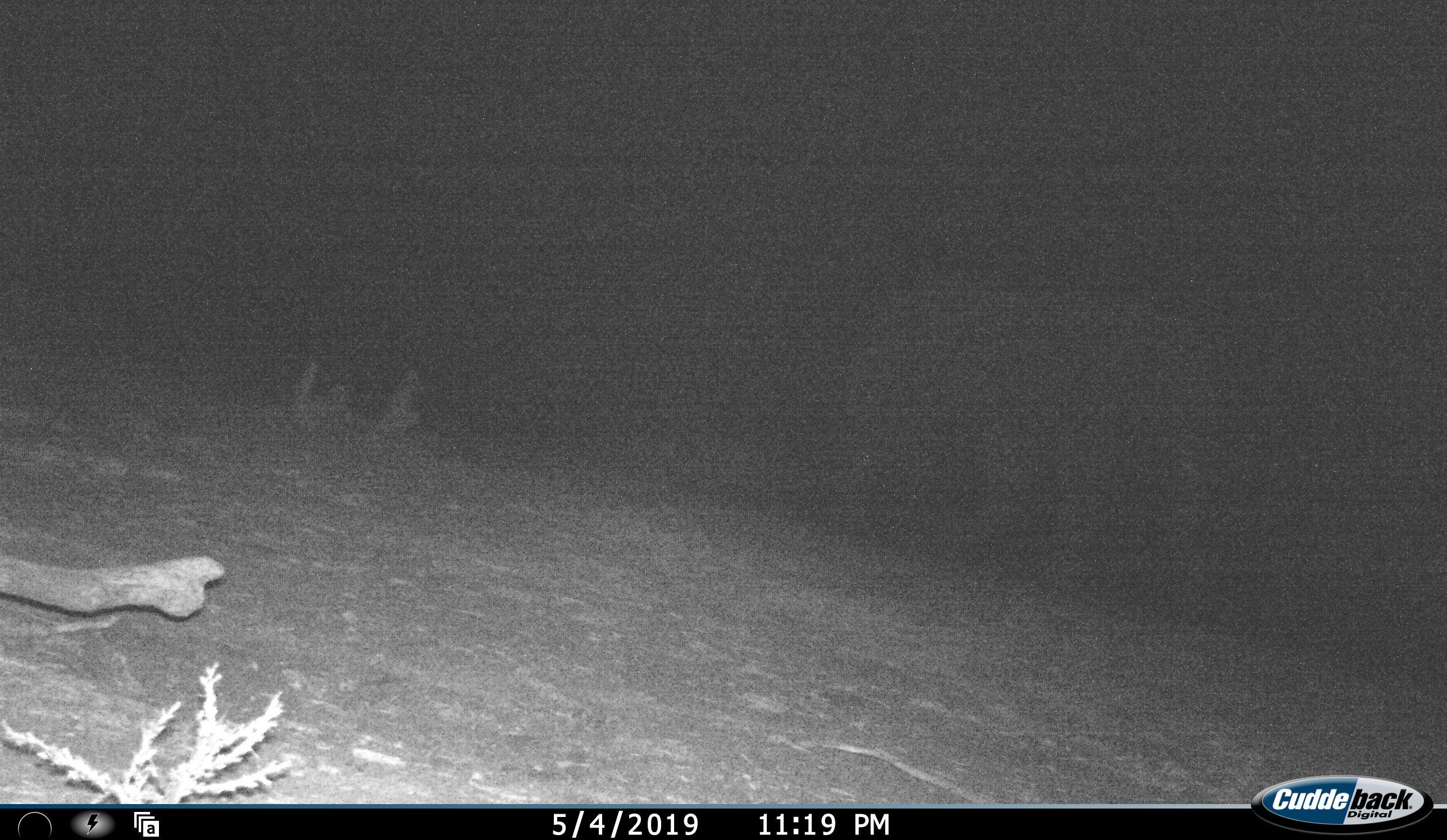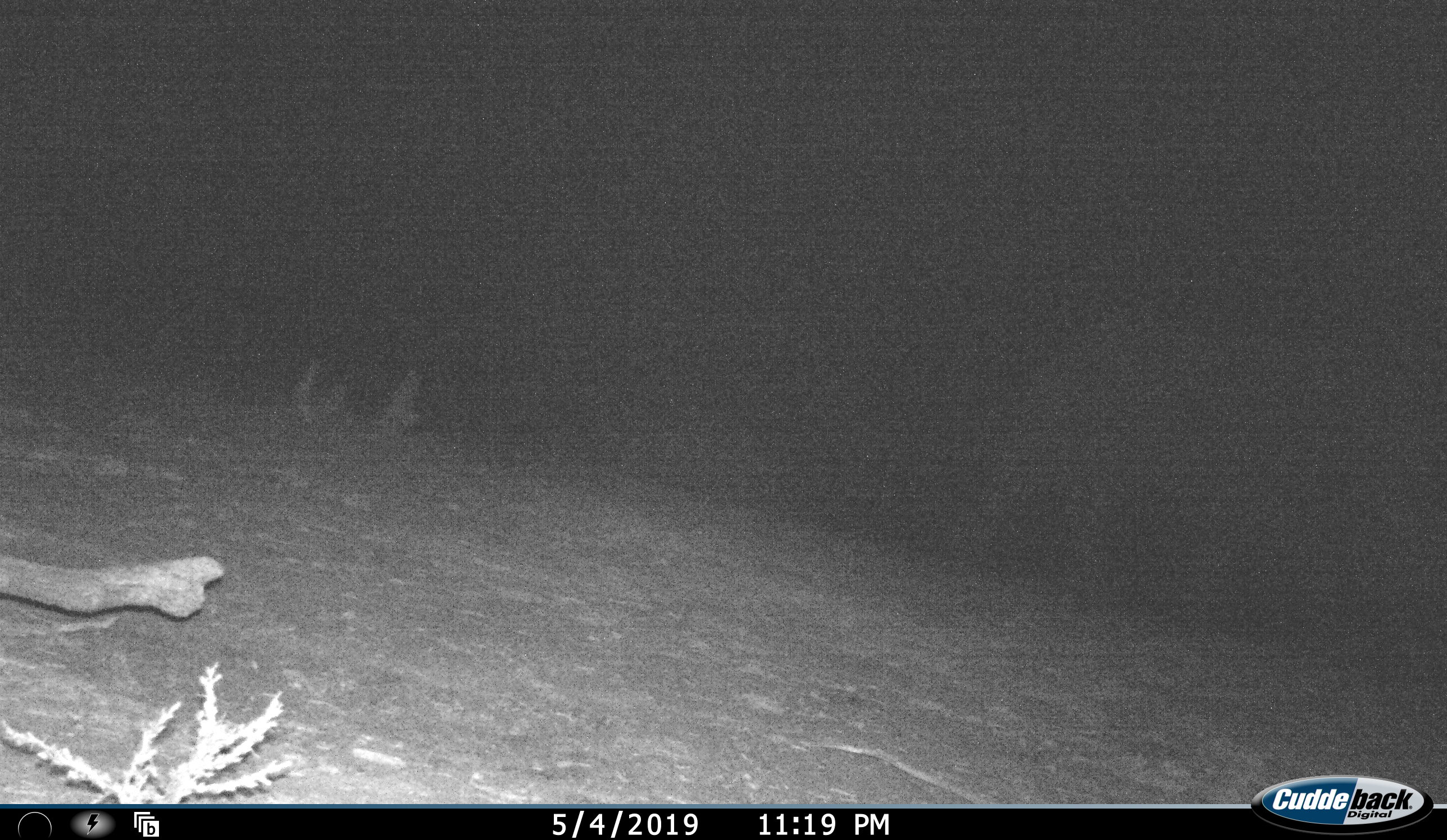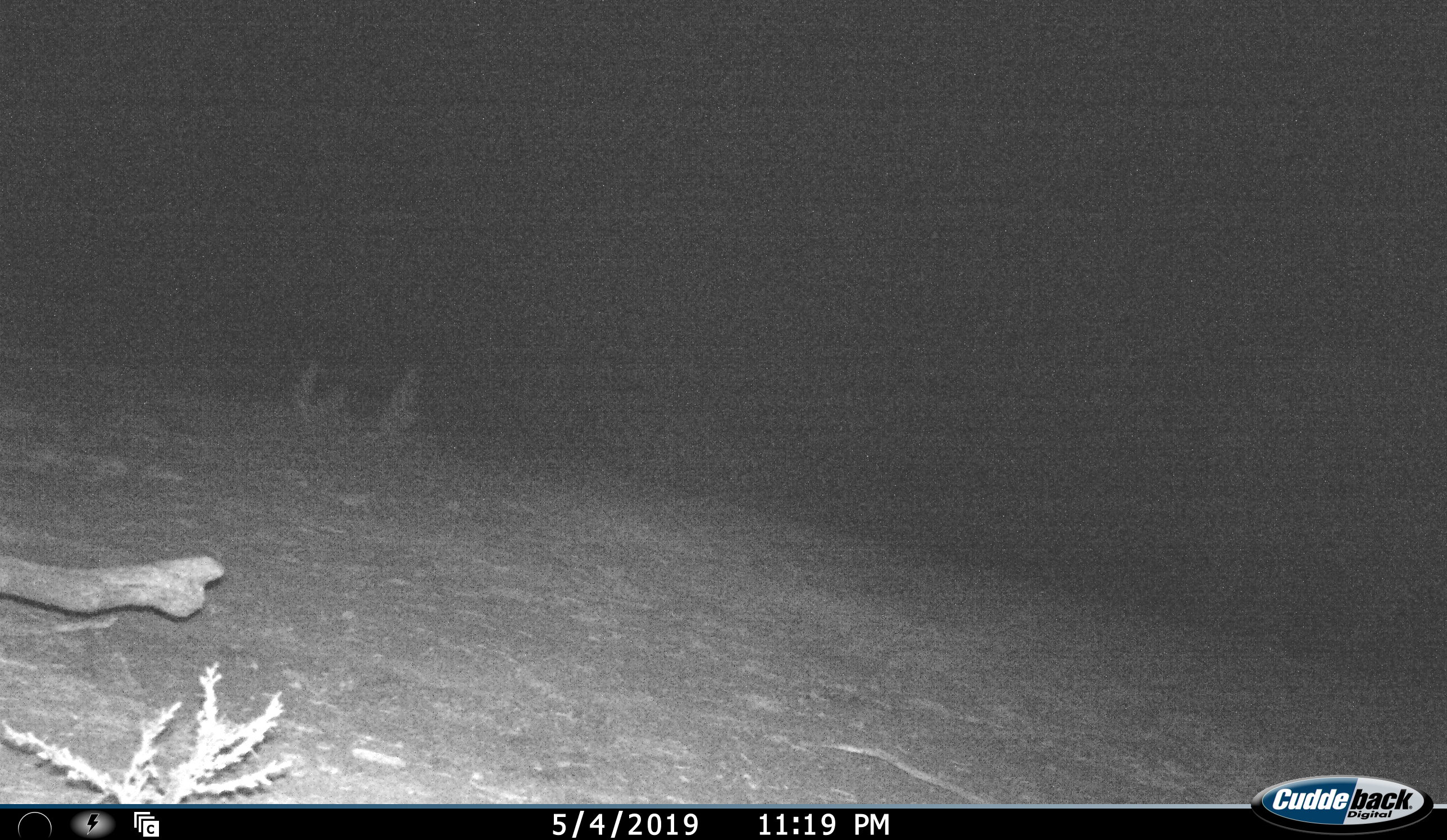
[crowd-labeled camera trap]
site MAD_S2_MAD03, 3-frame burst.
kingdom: Animalia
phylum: Chordata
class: Mammalia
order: Proboscidea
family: Elephantidae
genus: Loxodonta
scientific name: Loxodonta africana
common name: african bush elephant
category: elephant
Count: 1.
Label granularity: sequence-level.